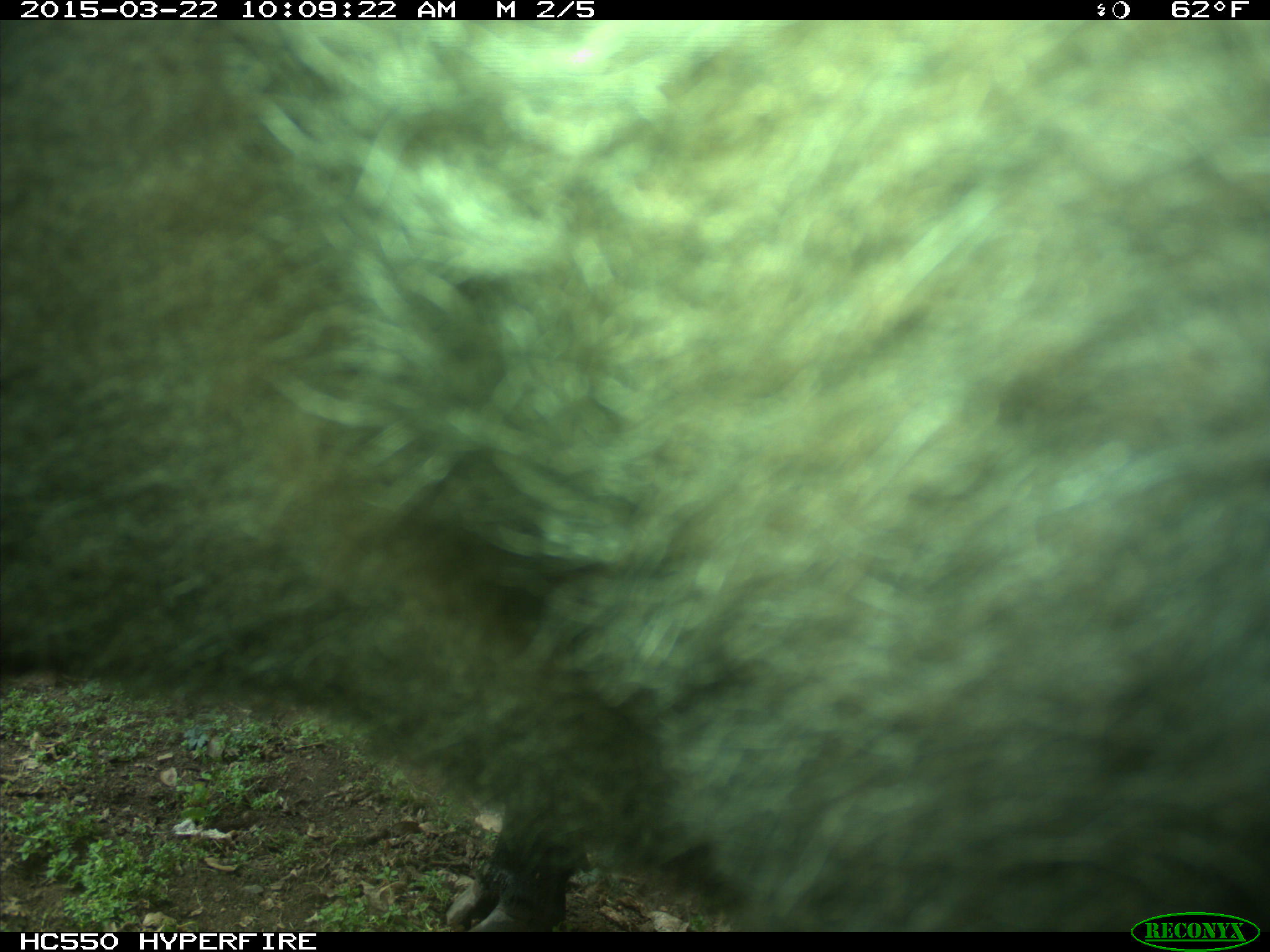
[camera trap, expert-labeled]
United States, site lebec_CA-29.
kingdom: Animalia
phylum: Chordata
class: Mammalia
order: Artiodactyla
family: Bovidae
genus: Bos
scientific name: Bos taurus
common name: domestic cow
Bos taurus (domestic cow).